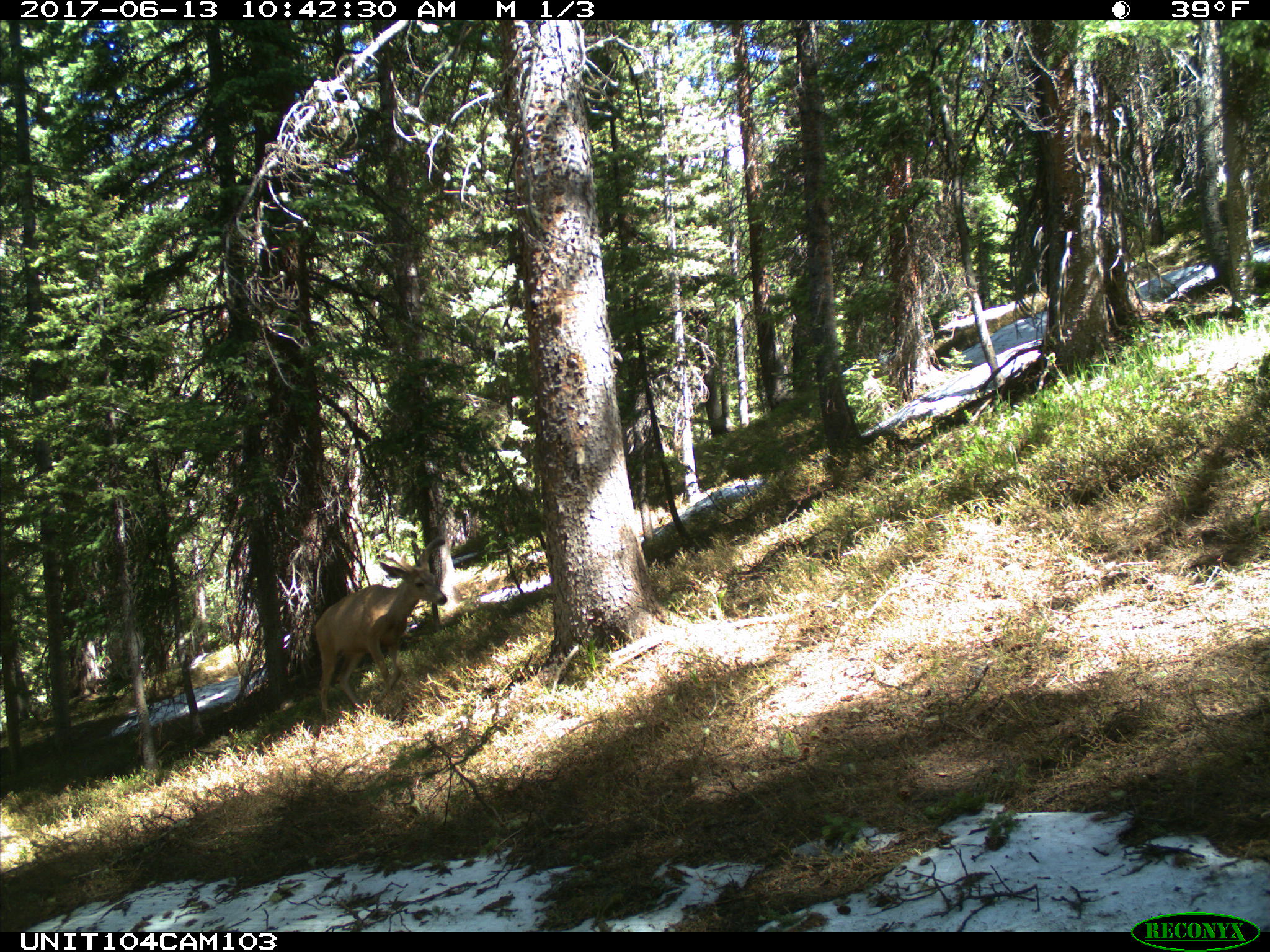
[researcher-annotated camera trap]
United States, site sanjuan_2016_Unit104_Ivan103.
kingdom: Animalia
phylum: Chordata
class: Mammalia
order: Artiodactyla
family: Cervidae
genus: Odocoileus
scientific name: Odocoileus hemionus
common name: mule deer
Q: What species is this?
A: Odocoileus hemionus (mule deer).